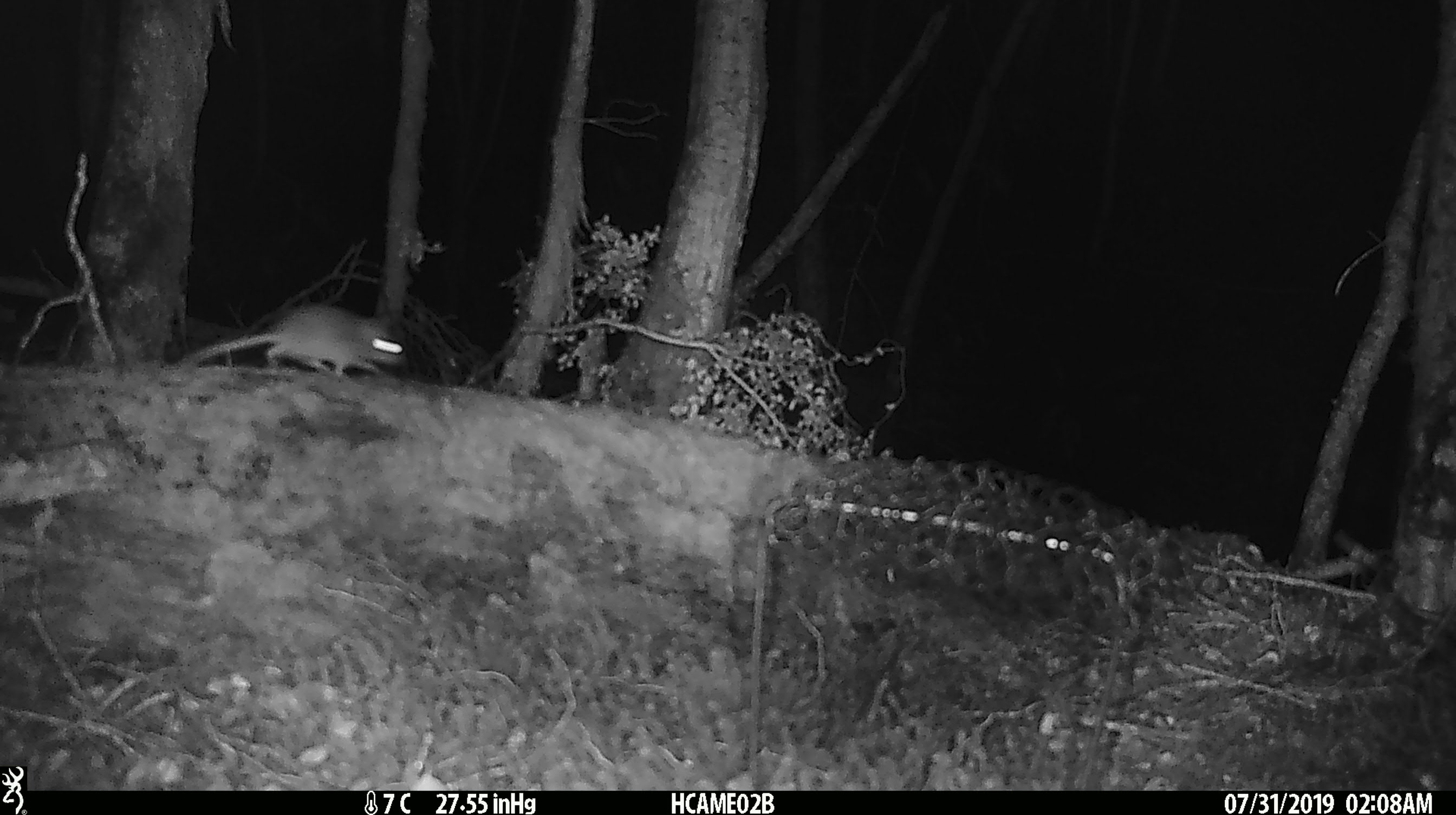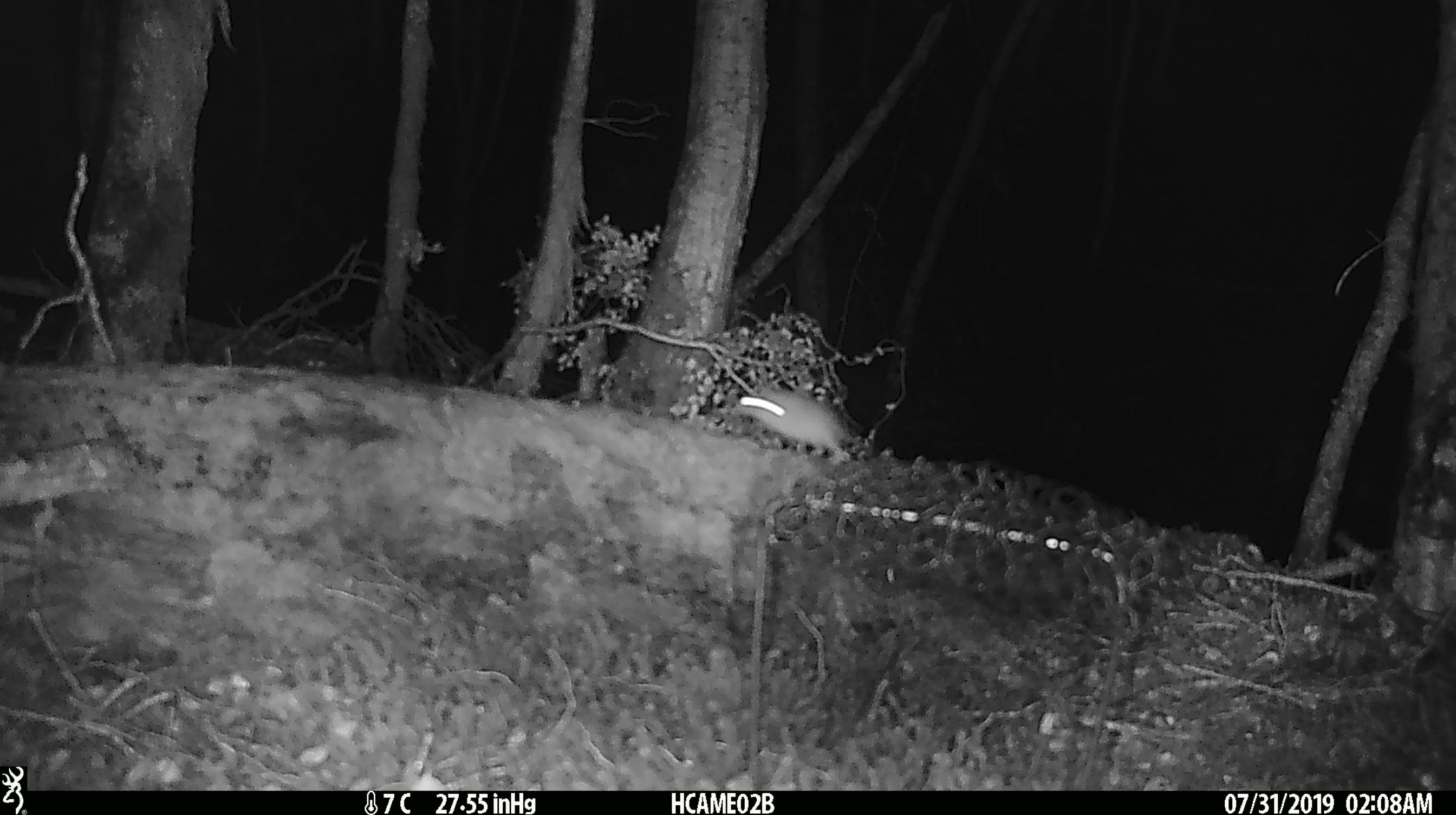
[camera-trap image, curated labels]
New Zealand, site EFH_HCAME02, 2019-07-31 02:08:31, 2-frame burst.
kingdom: Animalia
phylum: Chordata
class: Mammalia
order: Rodentia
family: Muridae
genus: Mus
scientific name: Mus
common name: mouse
Mouse (Mus).